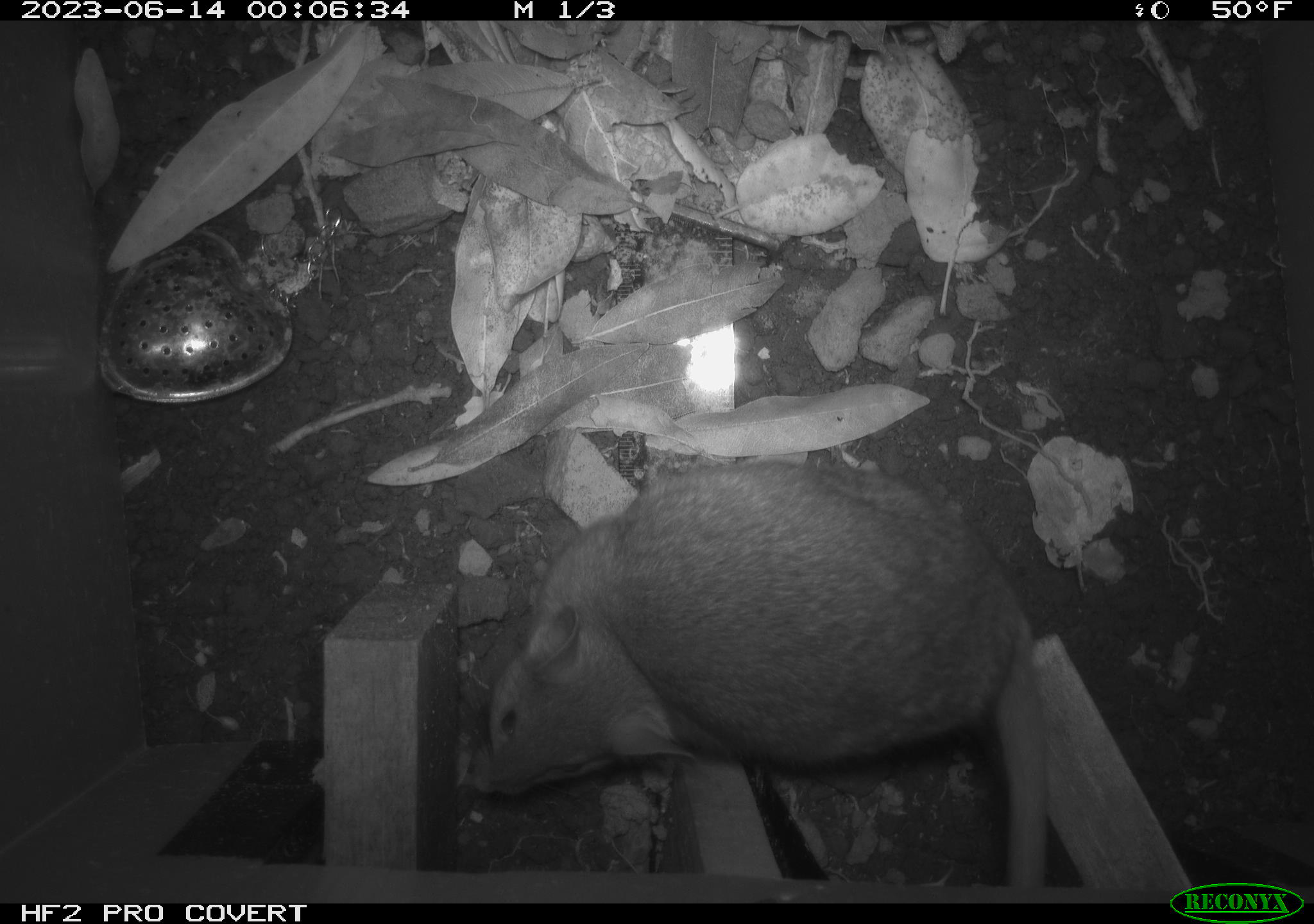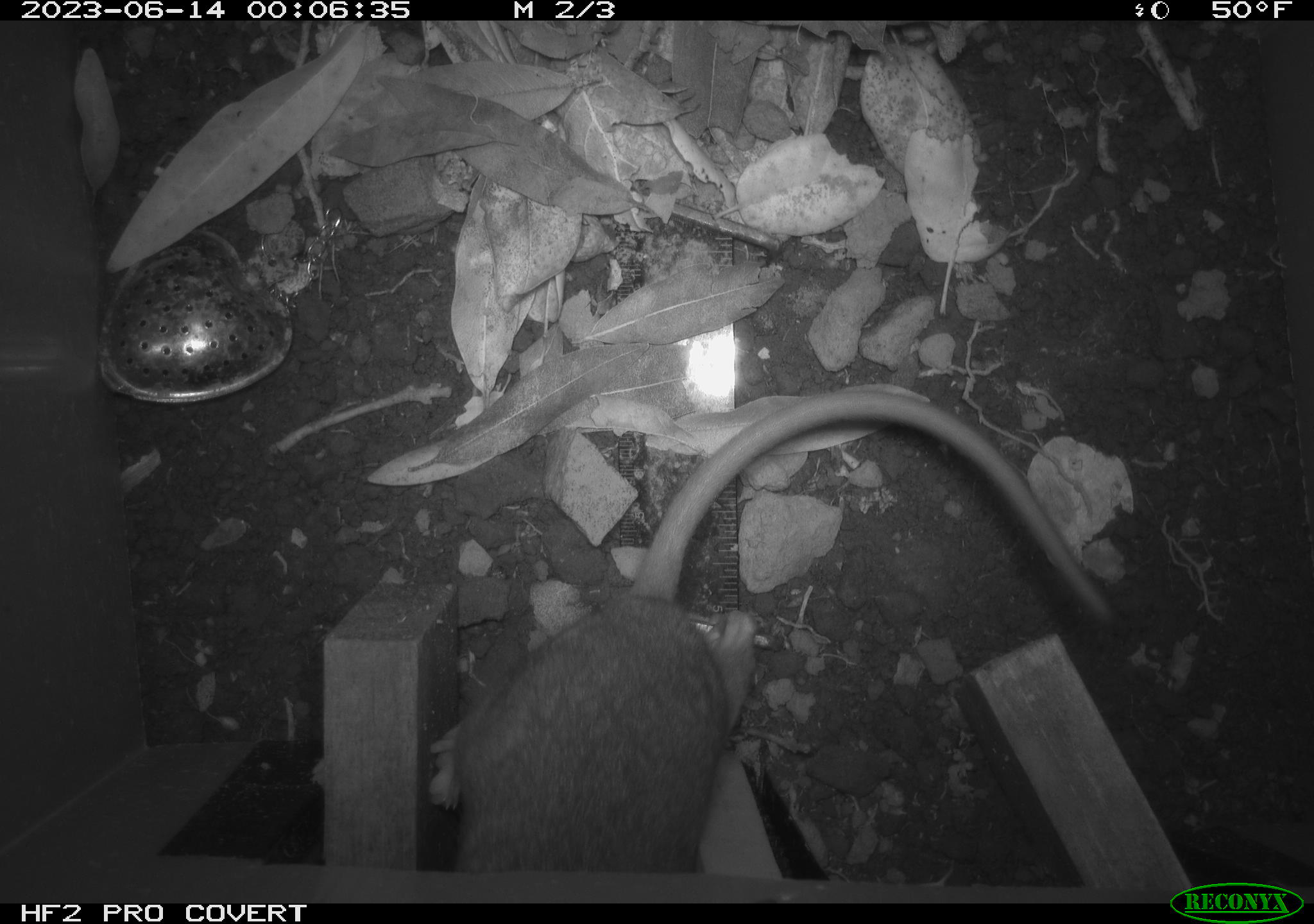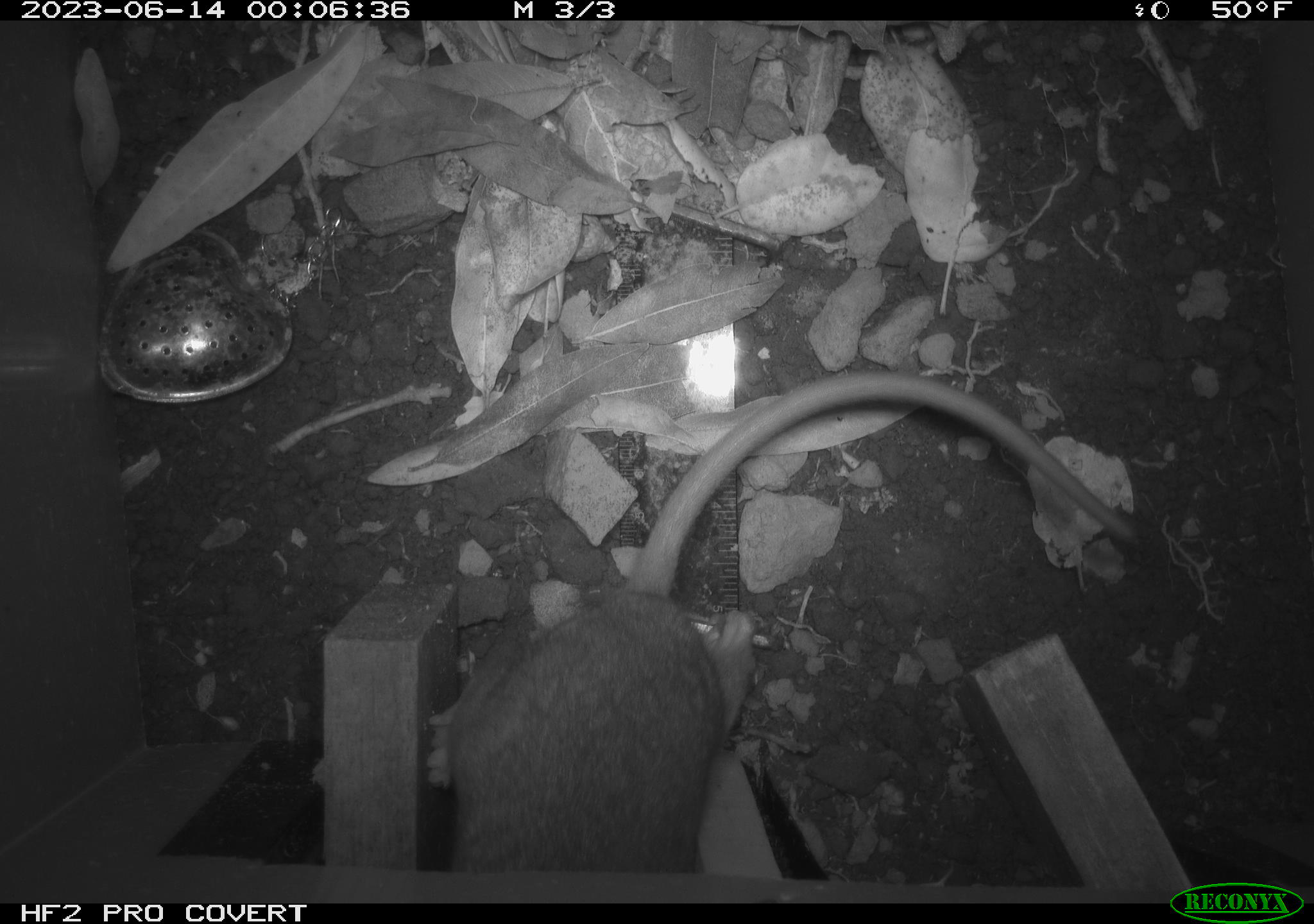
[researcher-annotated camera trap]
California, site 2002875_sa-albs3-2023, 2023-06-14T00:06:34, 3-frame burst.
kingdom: Animalia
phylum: Chordata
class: Mammalia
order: Rodentia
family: Cricetidae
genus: Neotoma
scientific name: Neotoma fuscipes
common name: dusky-footed woodrat